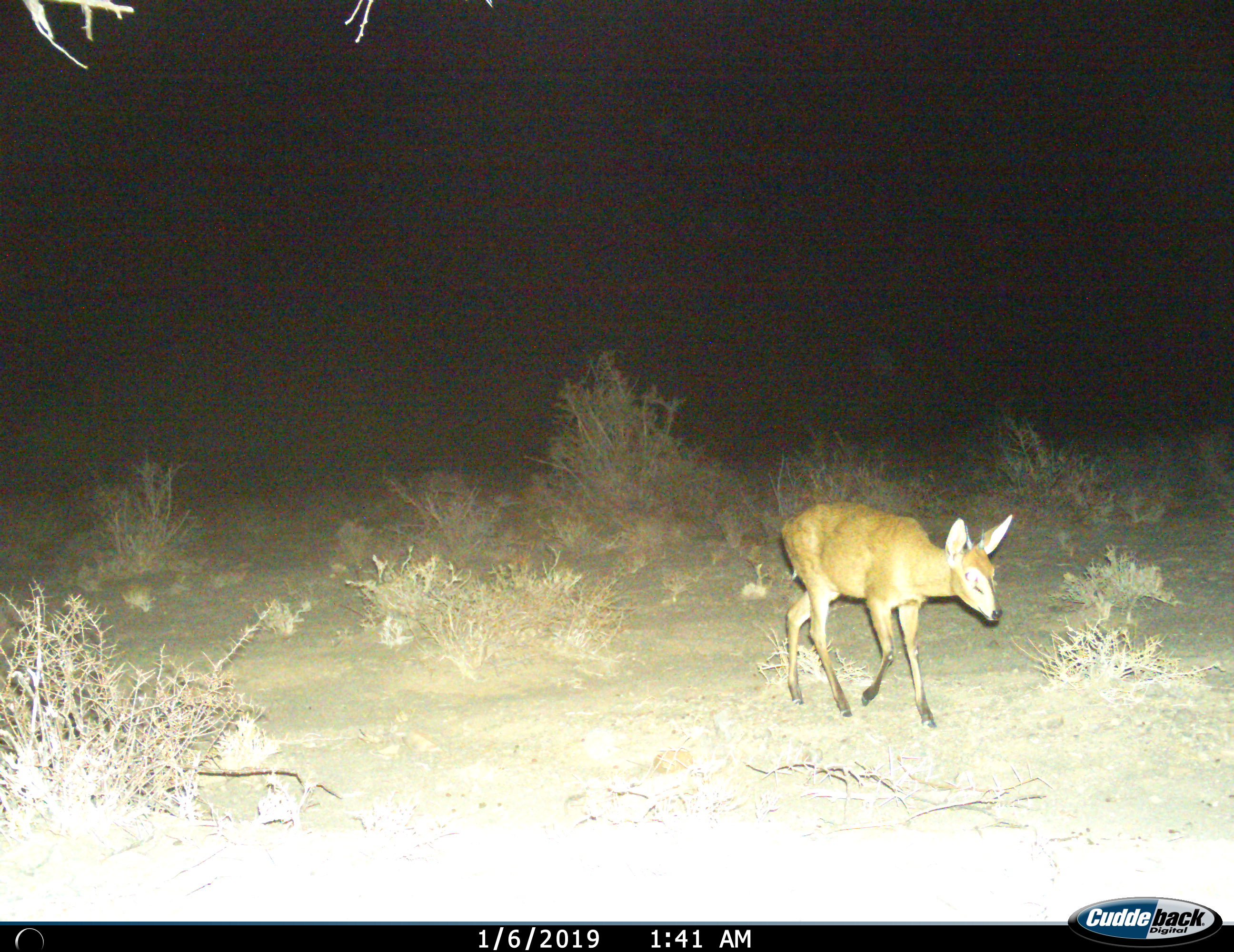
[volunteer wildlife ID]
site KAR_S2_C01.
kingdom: Animalia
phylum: Chordata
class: Mammalia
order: Artiodactyla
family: Bovidae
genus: Sylvicapra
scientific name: Sylvicapra grimmia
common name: common duiker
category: duikercommongrey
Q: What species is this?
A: Duikercommongrey (common duiker) (Sylvicapra grimmia).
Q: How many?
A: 1.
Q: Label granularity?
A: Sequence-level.